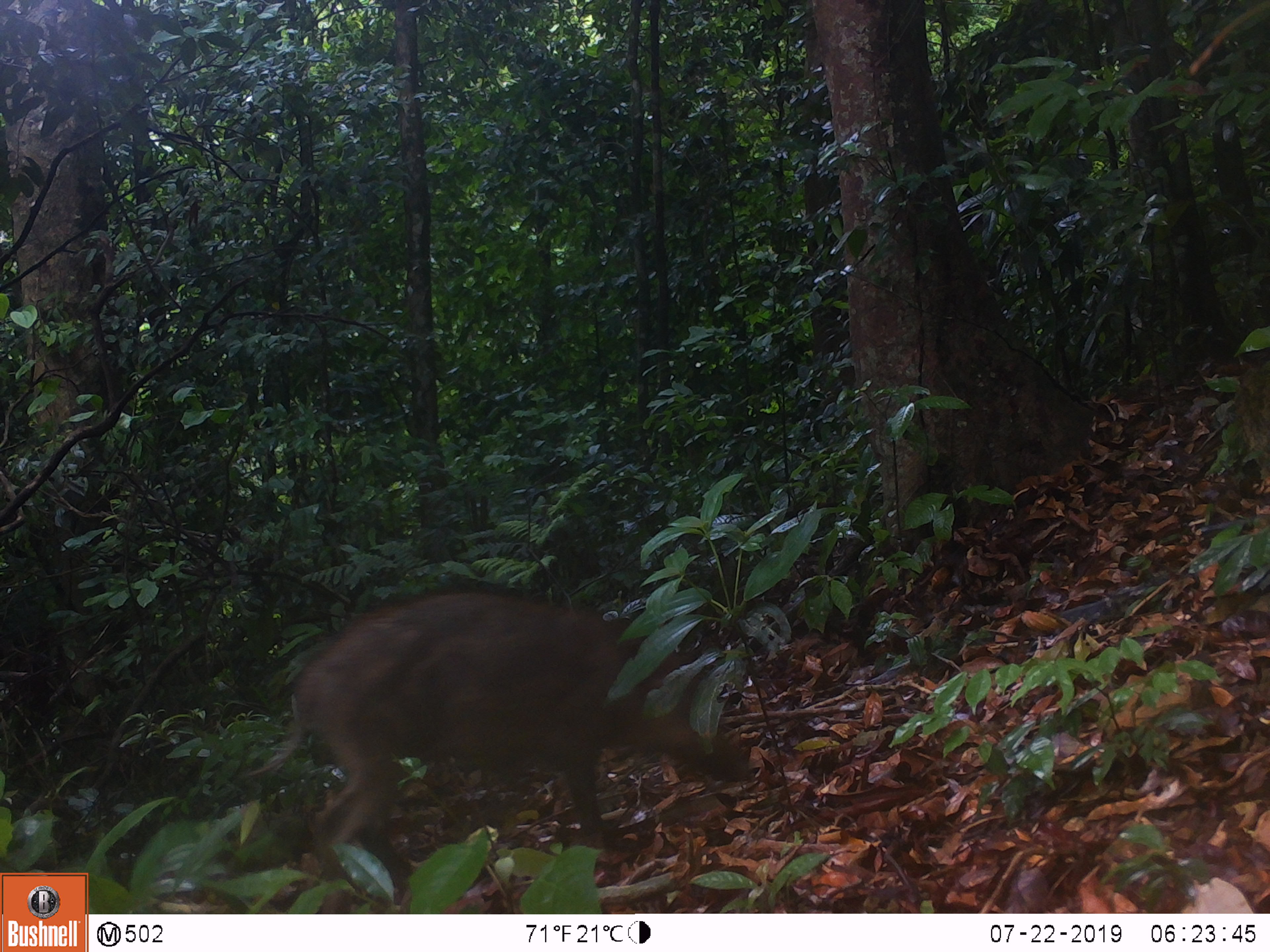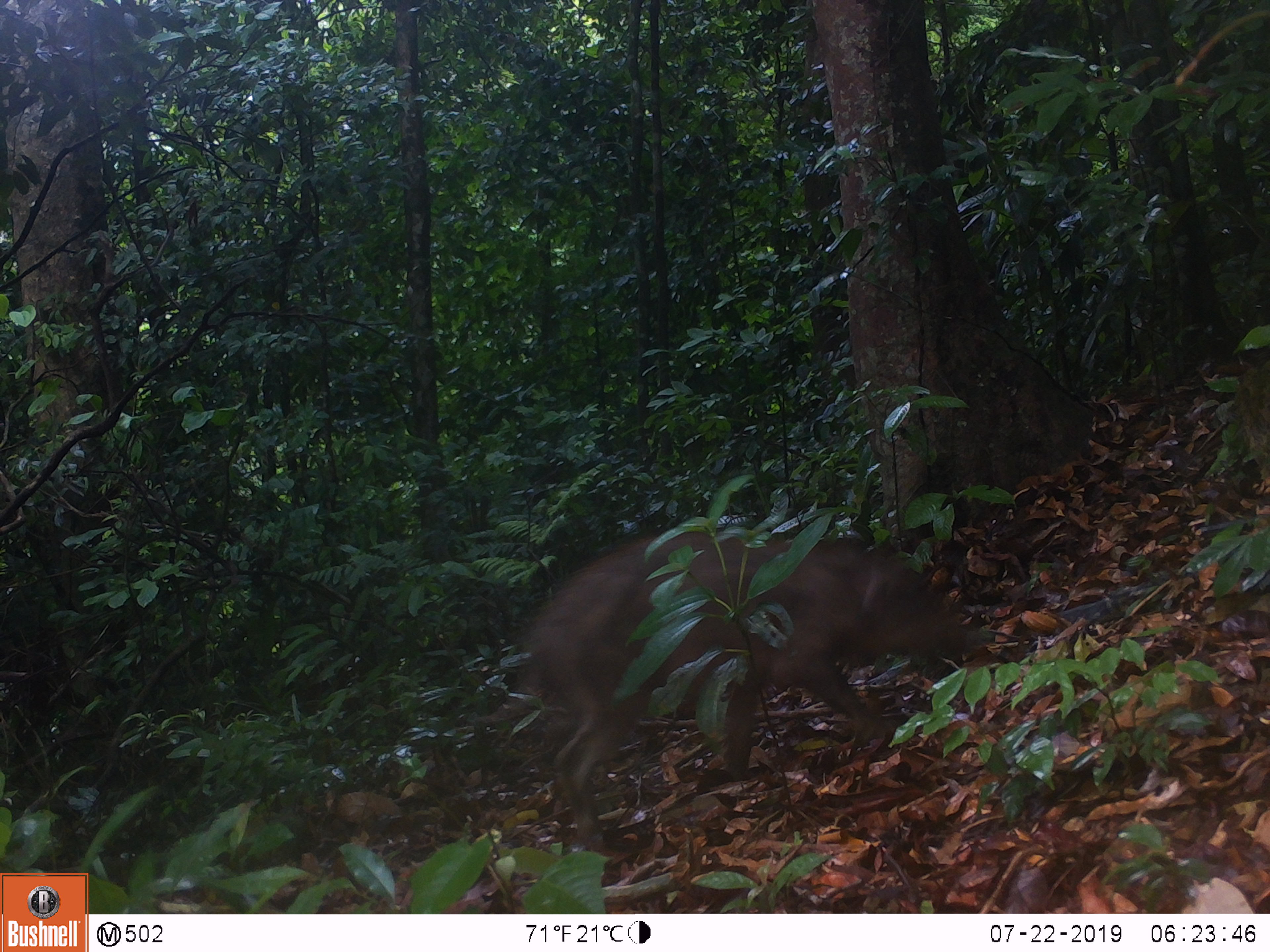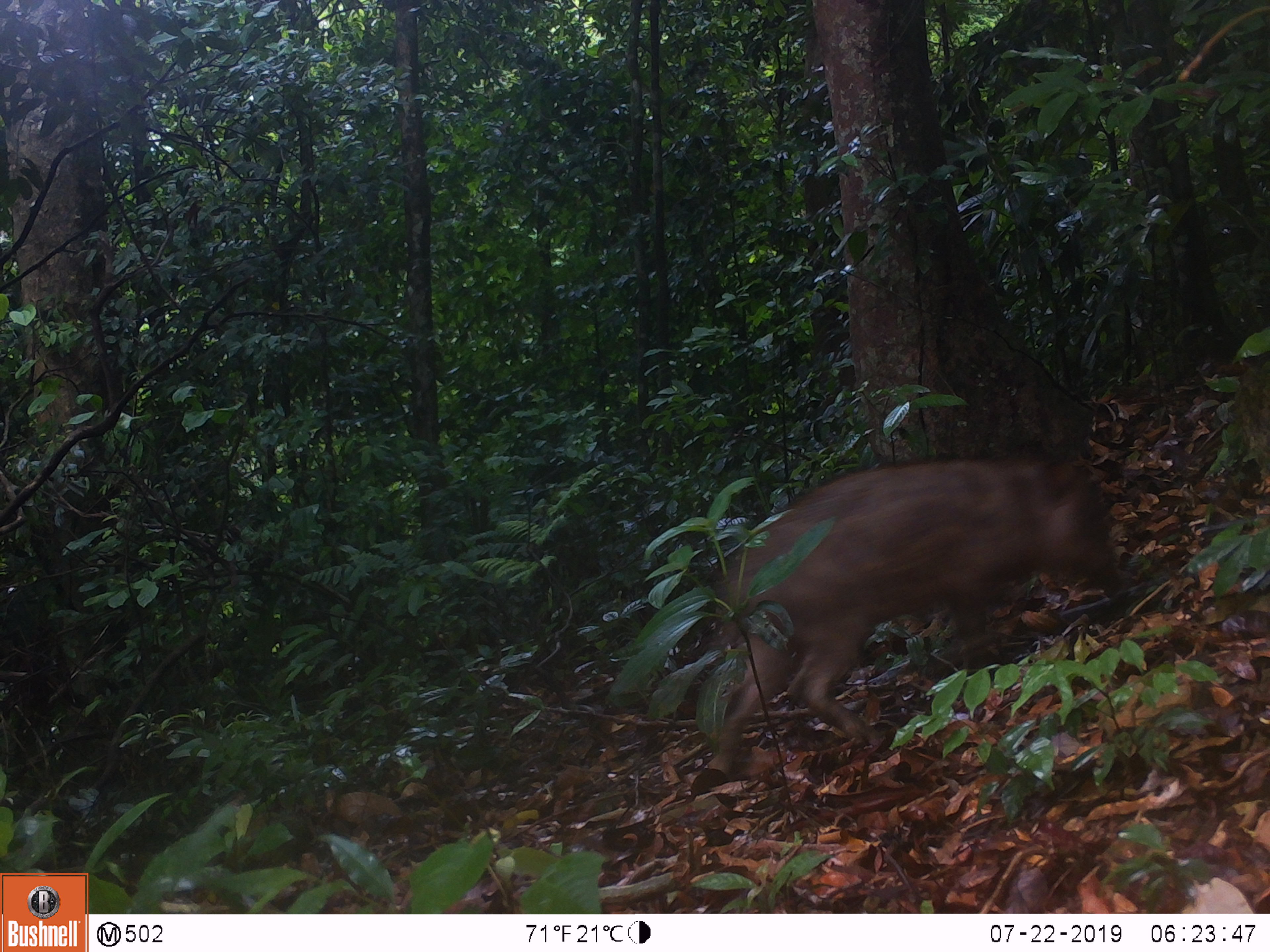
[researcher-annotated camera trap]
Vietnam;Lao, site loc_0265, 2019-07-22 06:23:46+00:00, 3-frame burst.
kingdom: Animalia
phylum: Chordata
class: Mammalia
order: Artiodactyla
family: Suidae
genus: Sus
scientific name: Sus scrofa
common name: eurasian wild pig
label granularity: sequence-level